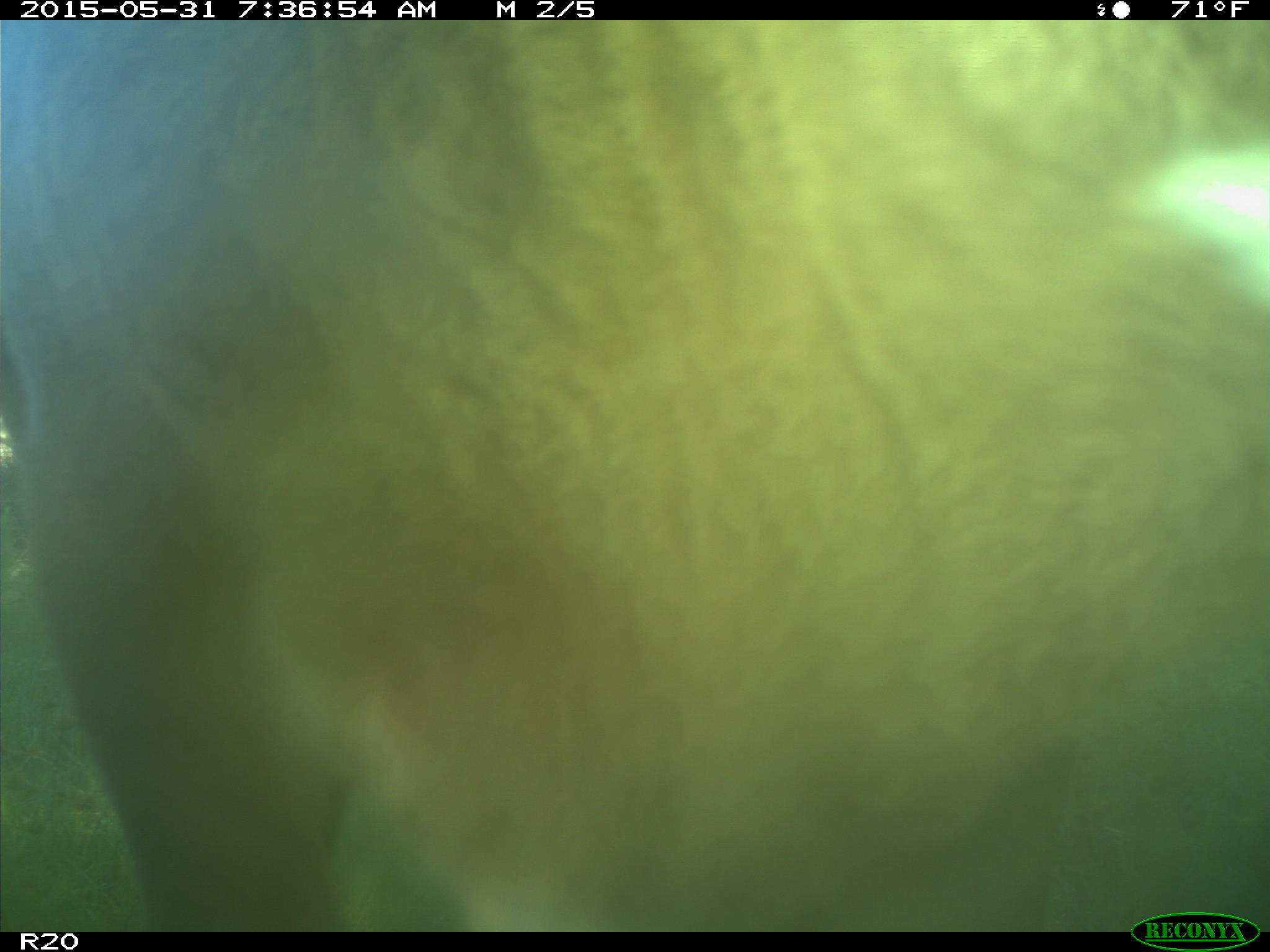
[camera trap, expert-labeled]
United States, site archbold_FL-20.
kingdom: Animalia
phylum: Chordata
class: Mammalia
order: Artiodactyla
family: Bovidae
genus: Bos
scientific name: Bos taurus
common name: domestic cow